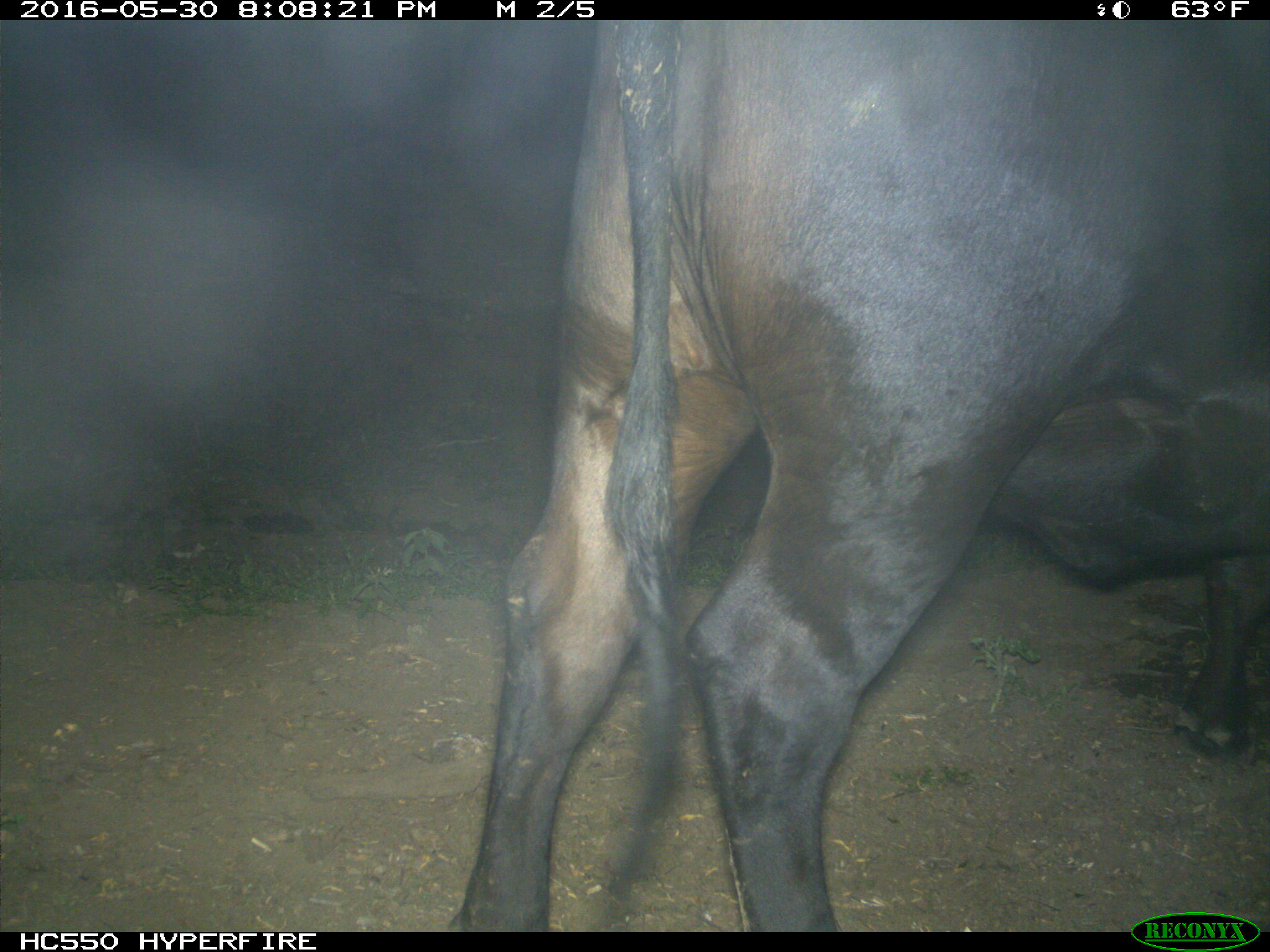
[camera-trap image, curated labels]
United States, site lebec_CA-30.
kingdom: Animalia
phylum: Chordata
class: Mammalia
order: Artiodactyla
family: Bovidae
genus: Bos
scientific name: Bos taurus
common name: domestic cow